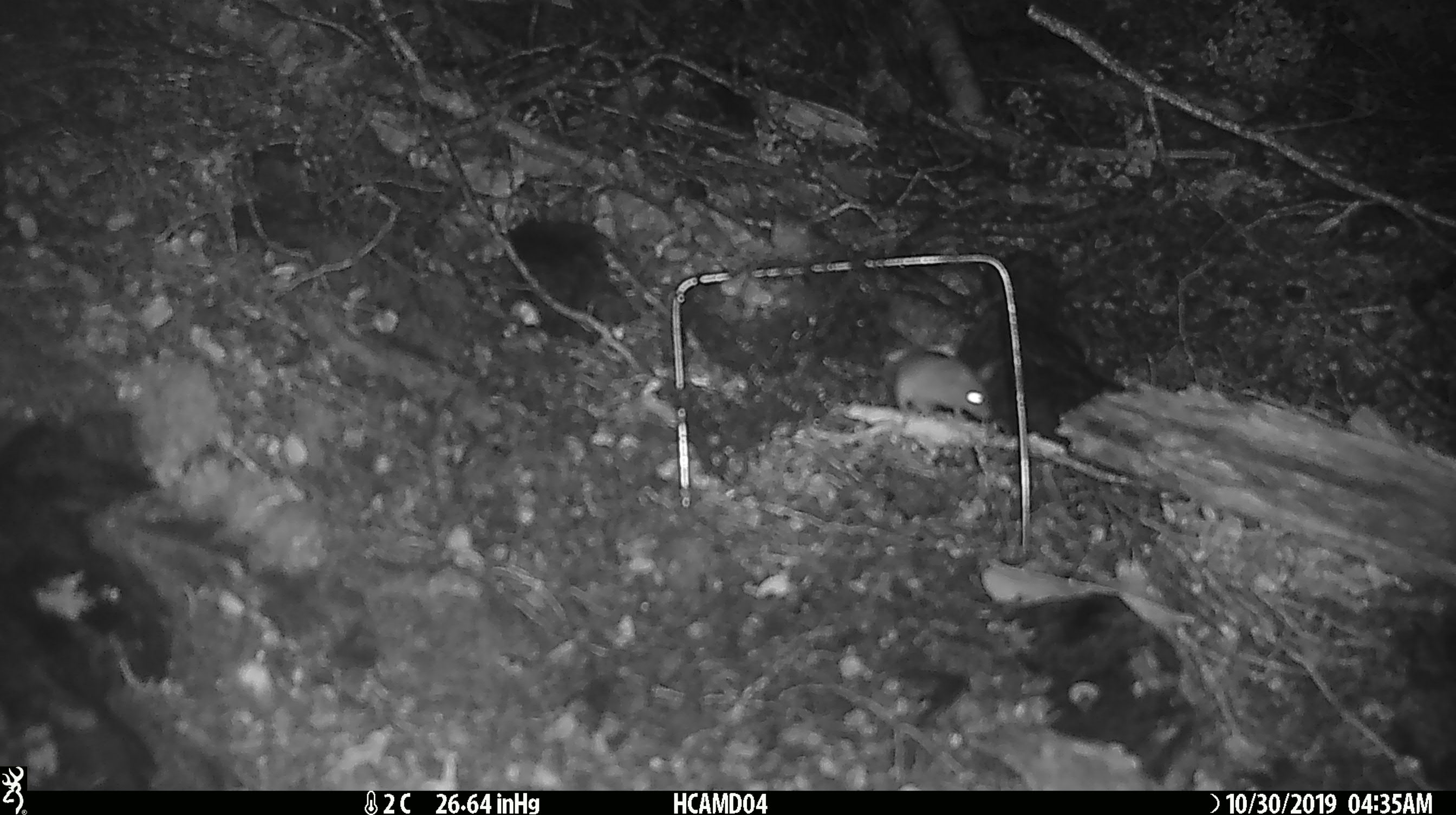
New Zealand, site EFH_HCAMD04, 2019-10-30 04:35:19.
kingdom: Animalia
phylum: Chordata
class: Mammalia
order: Rodentia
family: Muridae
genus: Mus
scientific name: Mus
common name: mouse